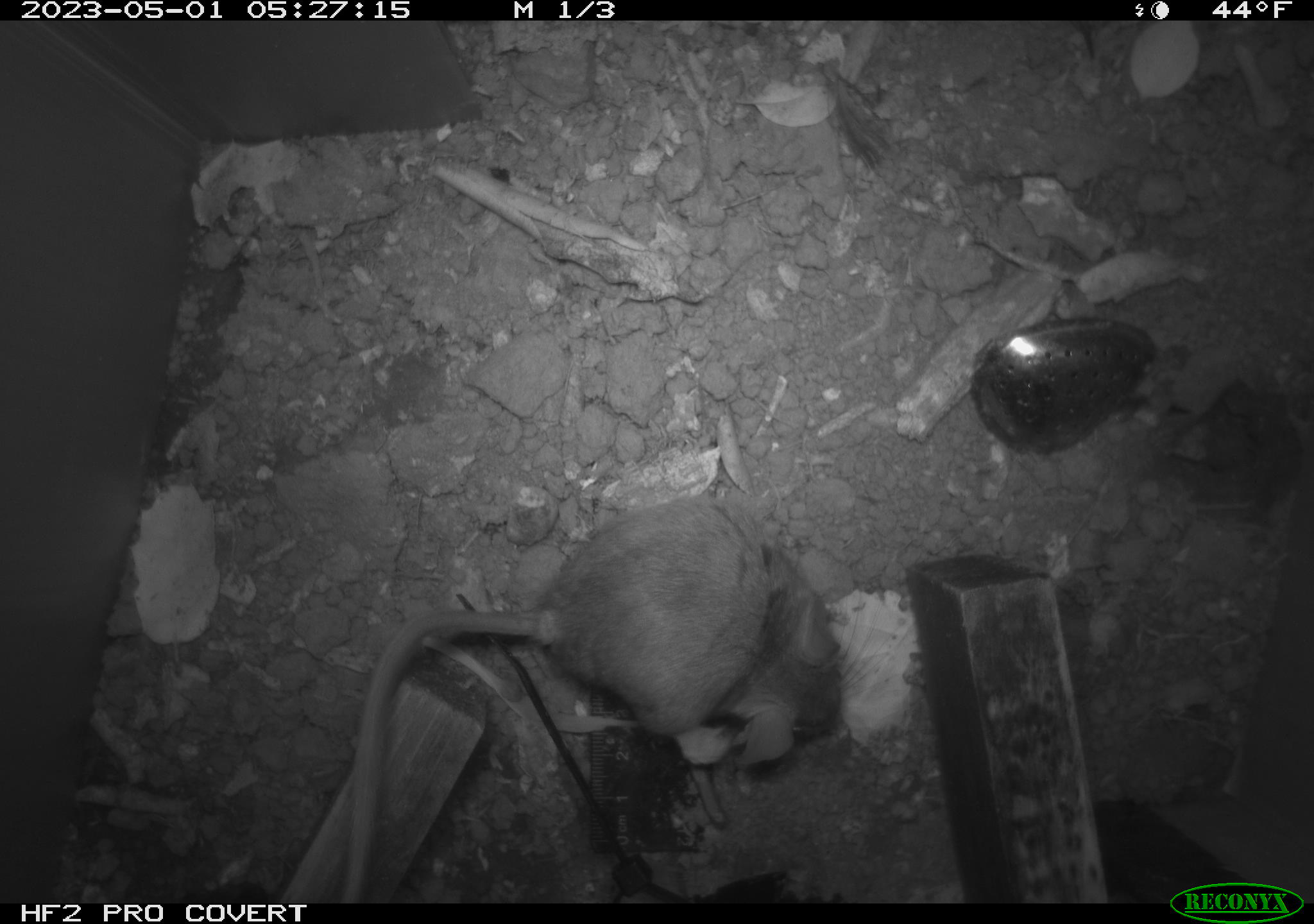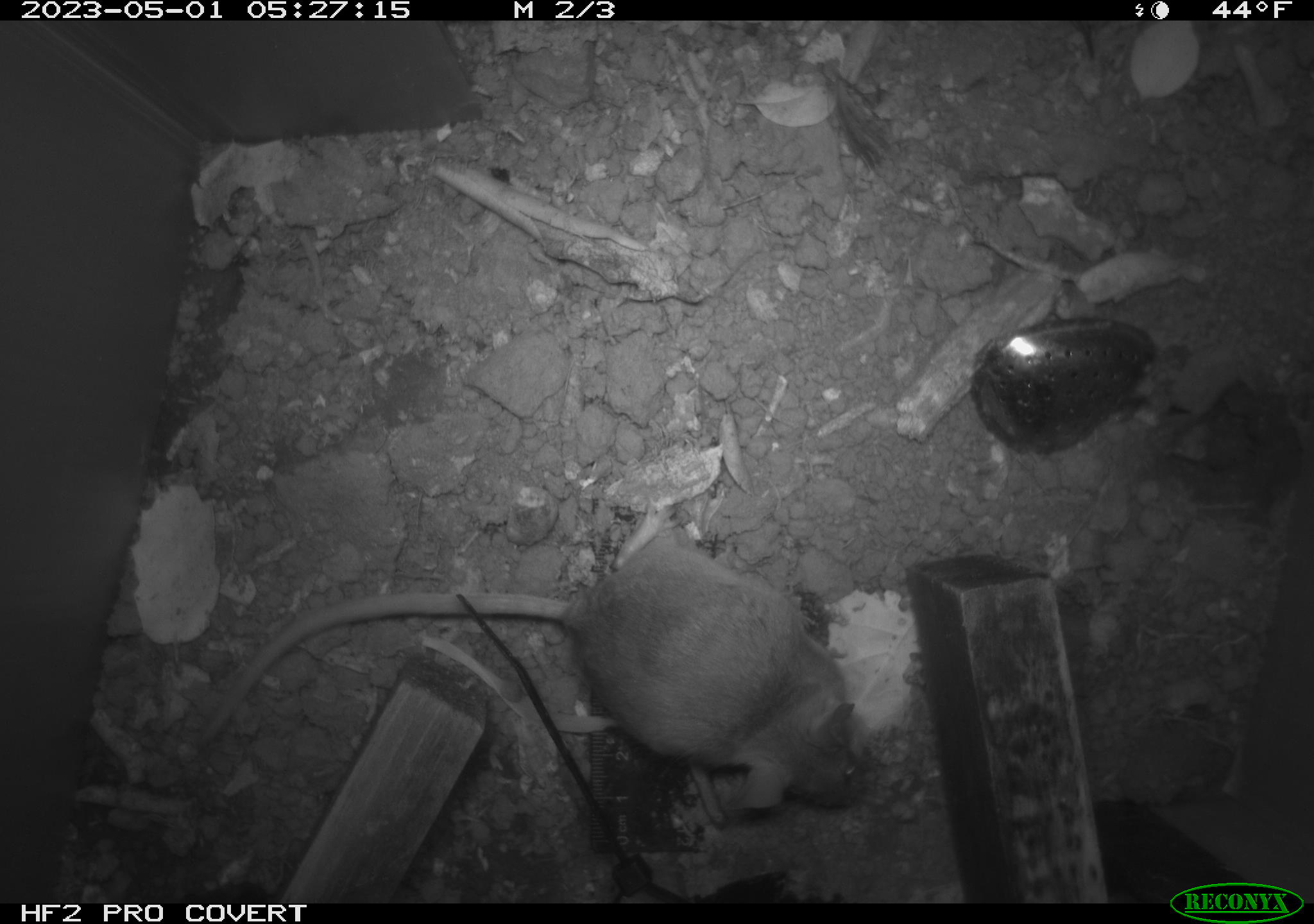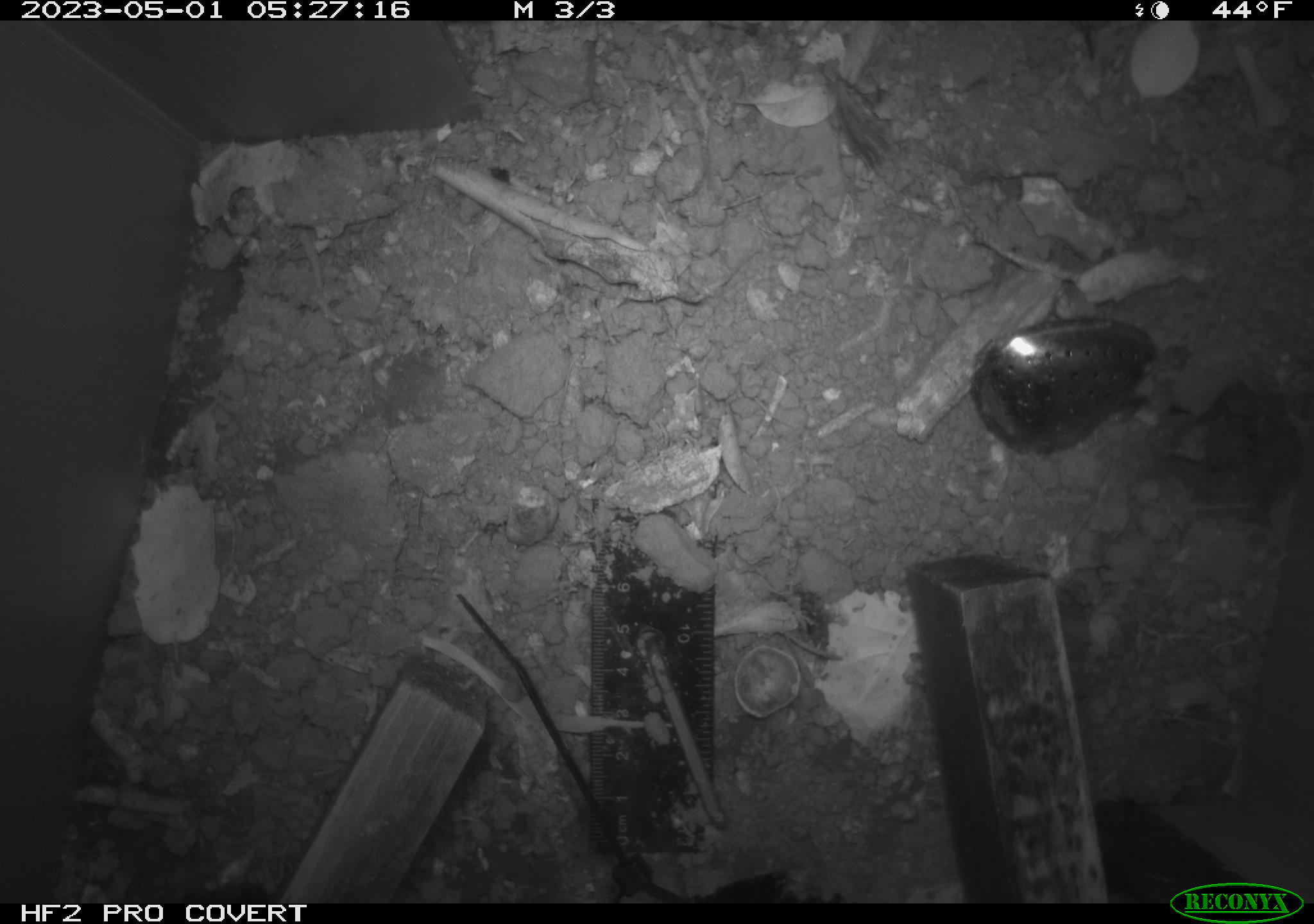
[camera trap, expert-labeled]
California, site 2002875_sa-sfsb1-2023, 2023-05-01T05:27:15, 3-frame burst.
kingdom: Animalia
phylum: Chordata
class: Mammalia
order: Rodentia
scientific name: Rodentia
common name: mouse species